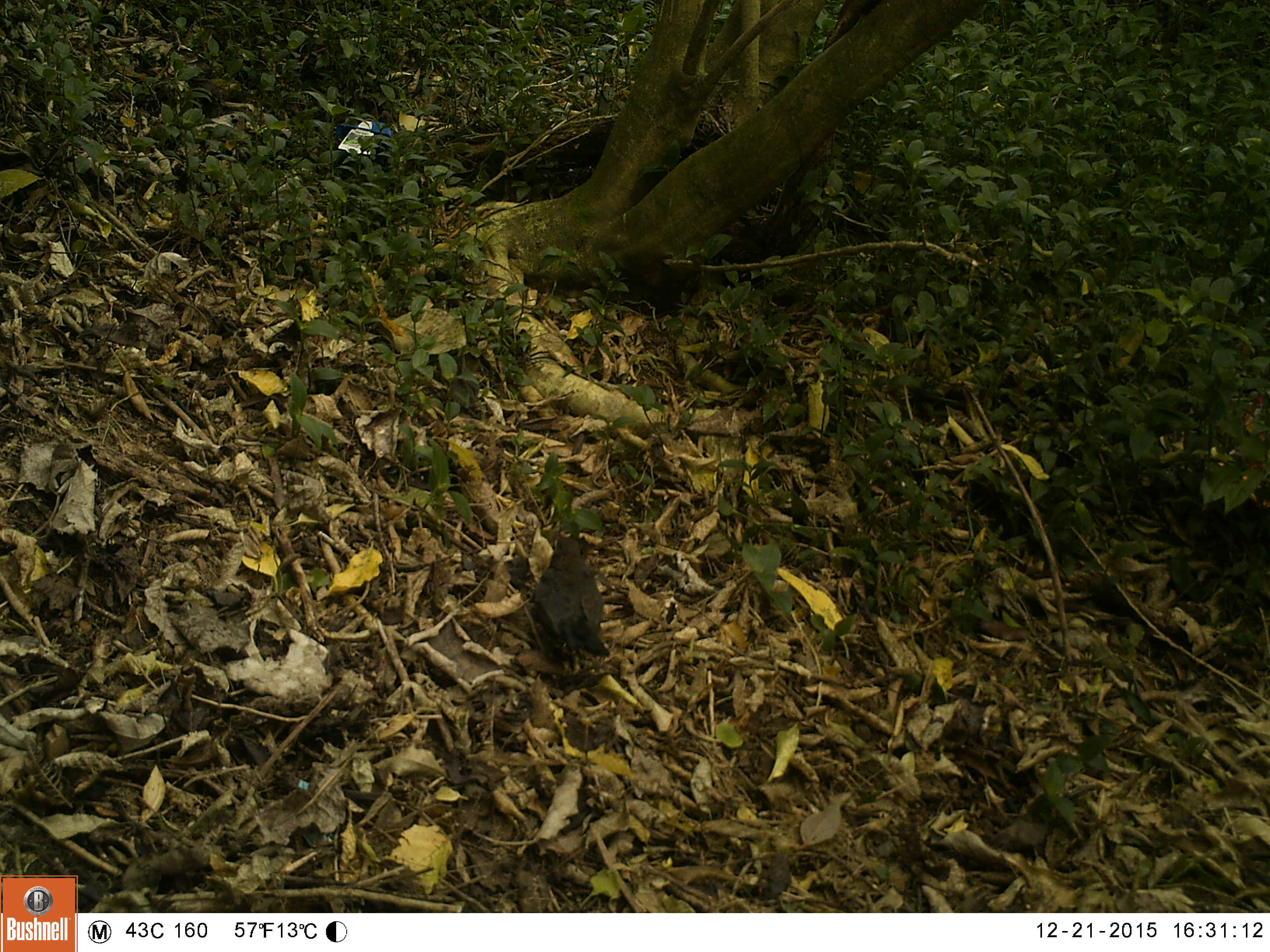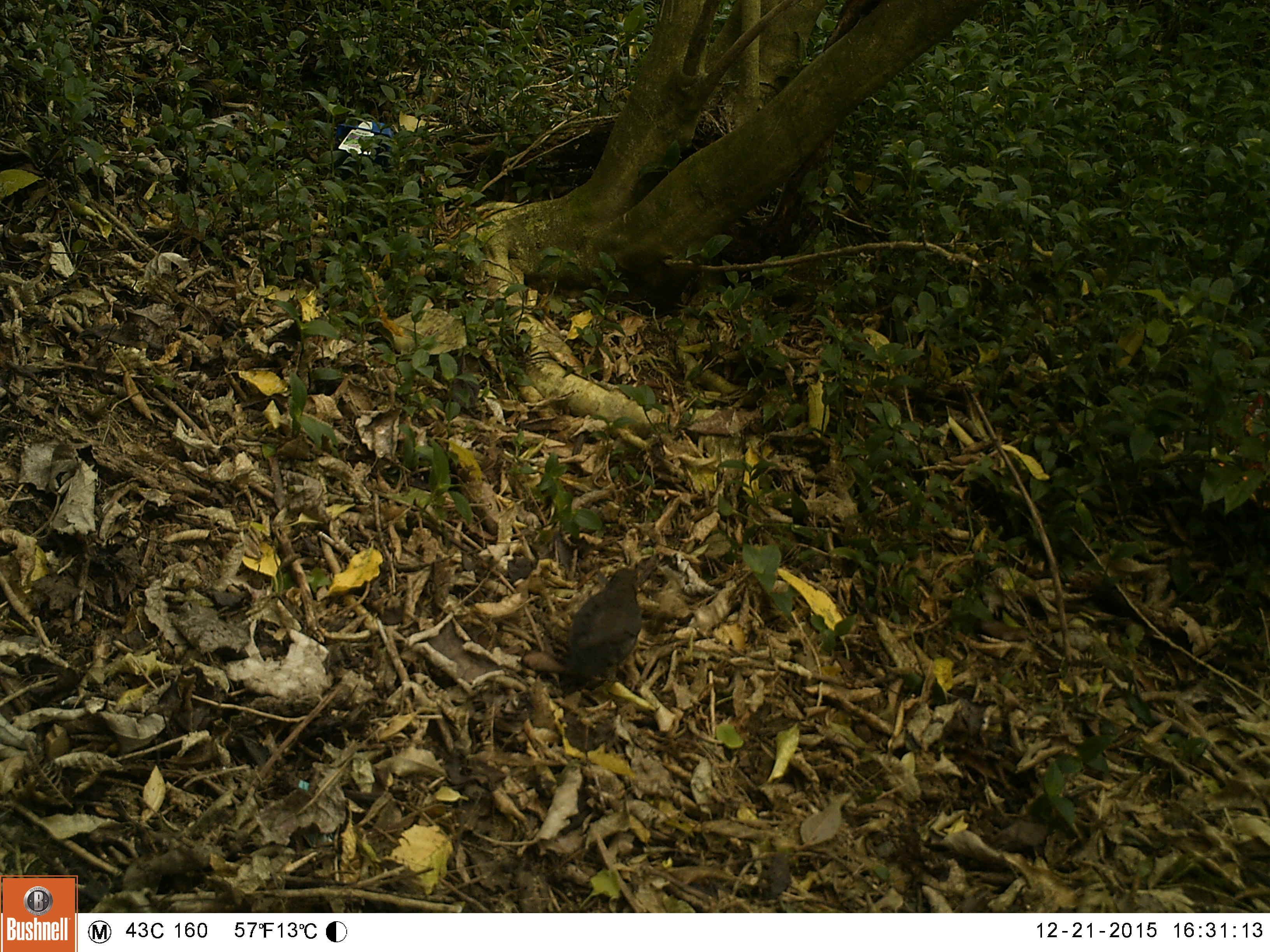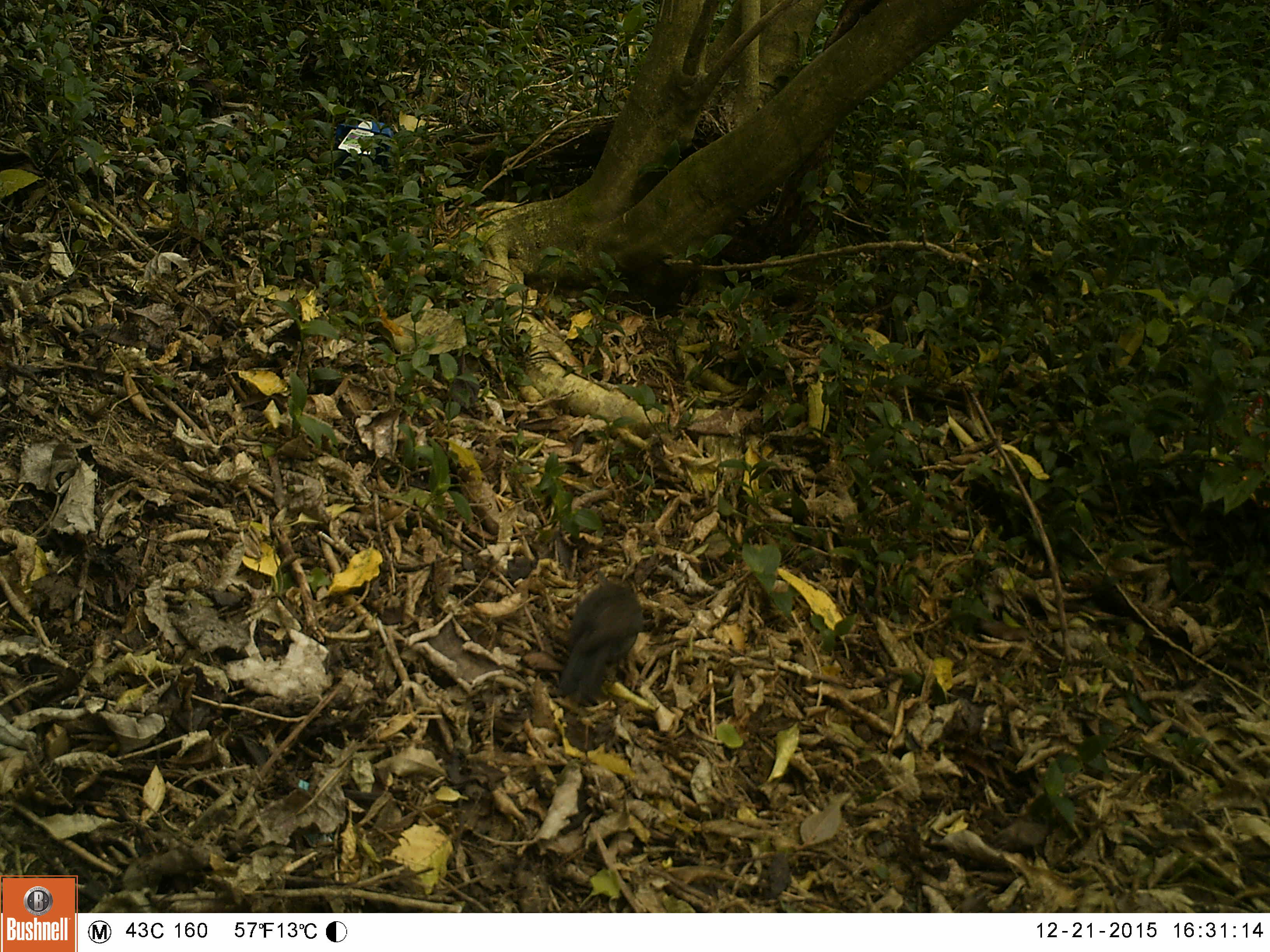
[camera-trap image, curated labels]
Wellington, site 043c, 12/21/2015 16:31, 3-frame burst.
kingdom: Animalia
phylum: Chordata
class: Aves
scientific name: Aves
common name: bird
Bird (Aves).